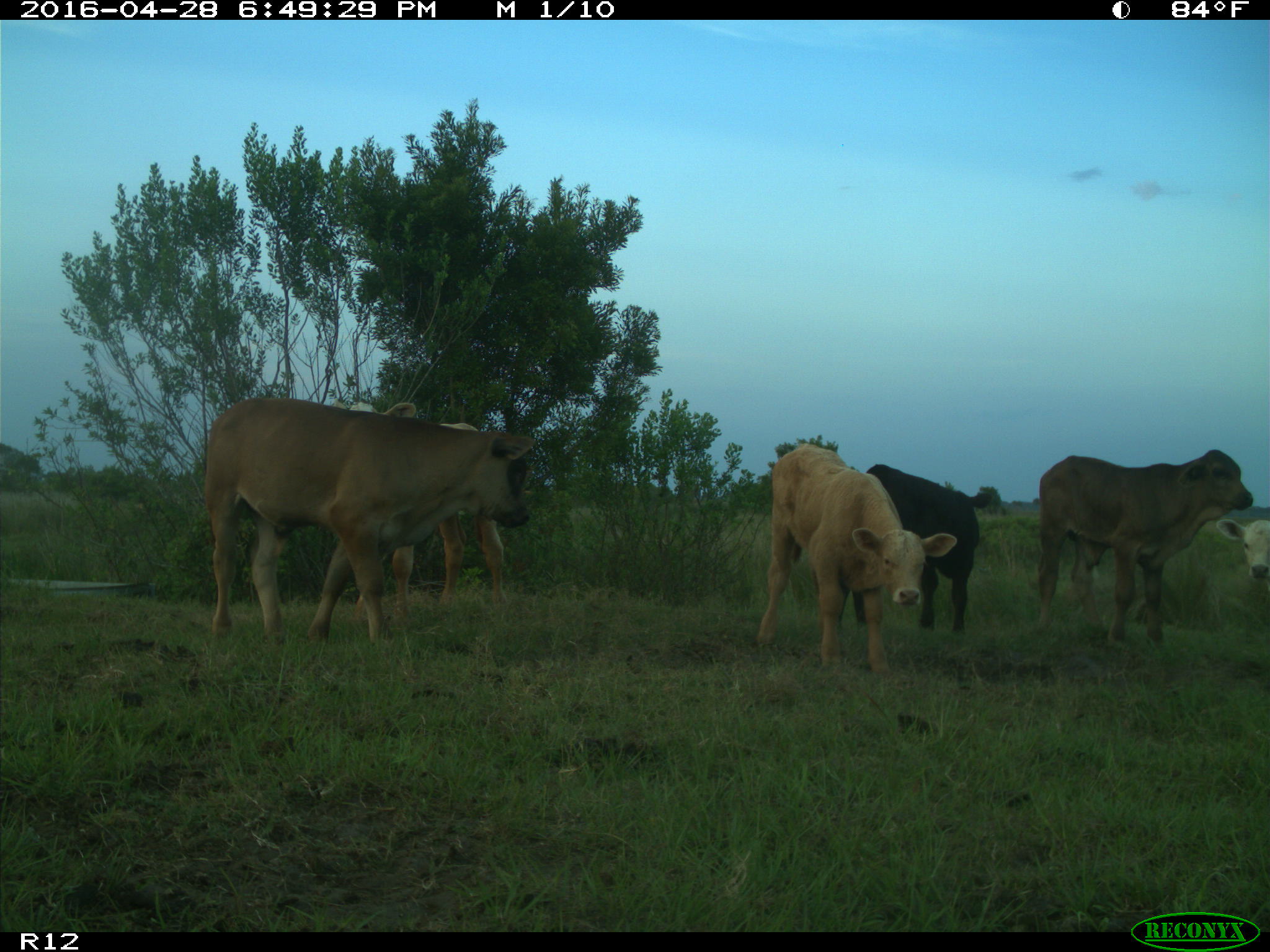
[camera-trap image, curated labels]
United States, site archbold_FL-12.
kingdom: Animalia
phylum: Chordata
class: Mammalia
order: Artiodactyla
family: Bovidae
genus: Bos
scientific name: Bos taurus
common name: domestic cow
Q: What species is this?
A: Bos taurus (domestic cow).